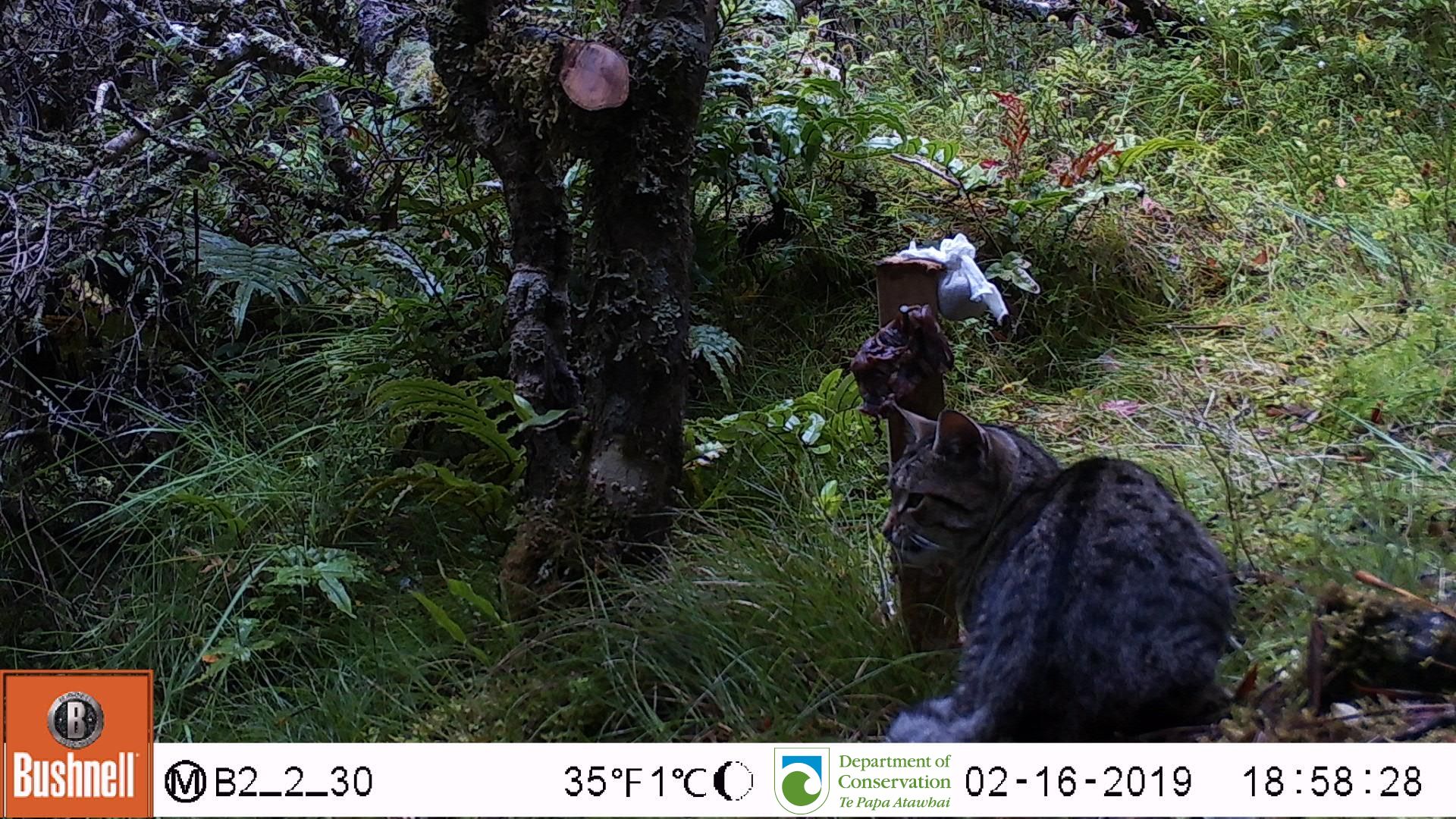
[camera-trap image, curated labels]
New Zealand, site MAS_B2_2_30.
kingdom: Animalia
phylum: Chordata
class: Mammalia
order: Carnivora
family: Felidae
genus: Felis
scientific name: Felis catus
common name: domestic cat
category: cat